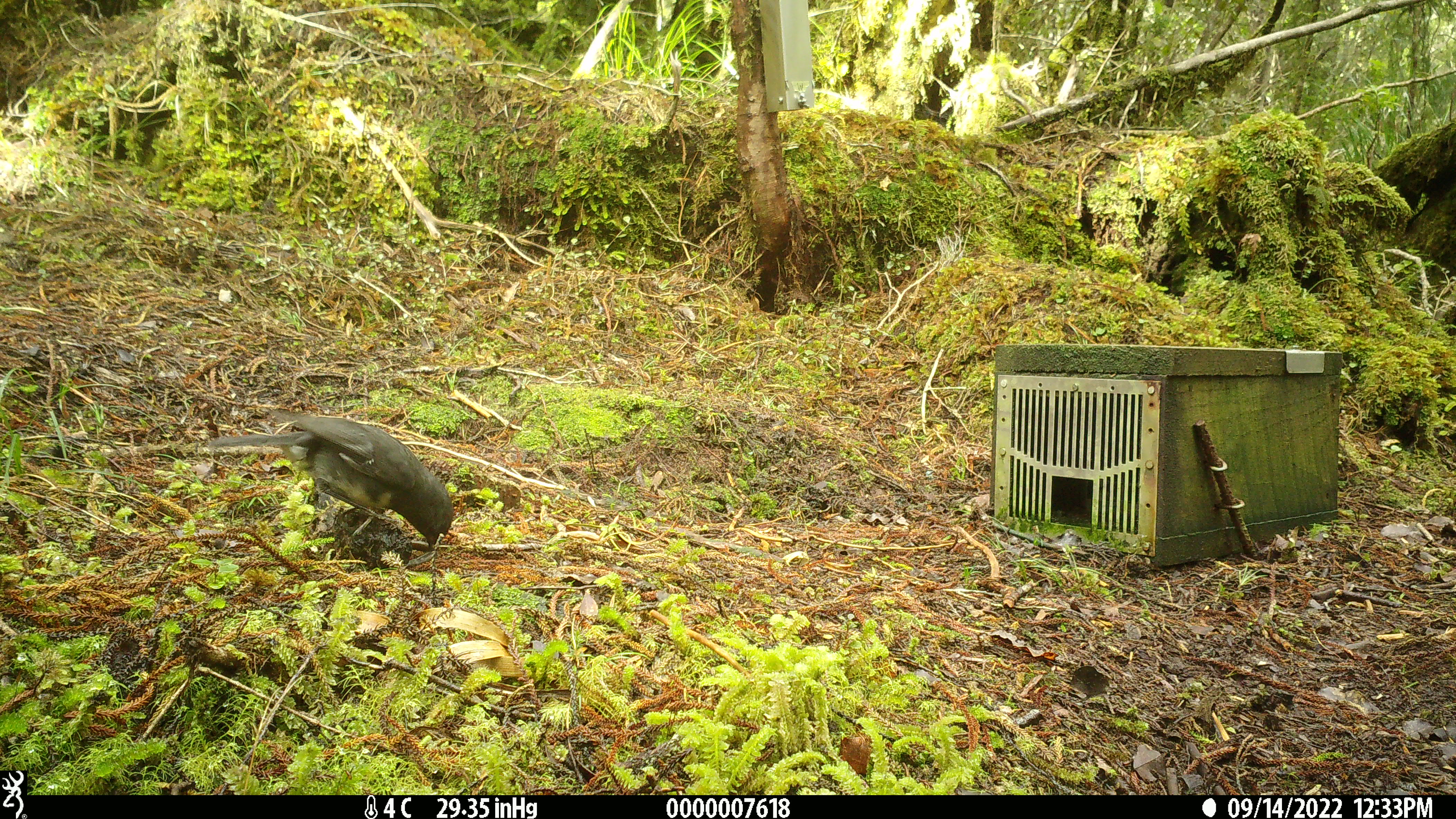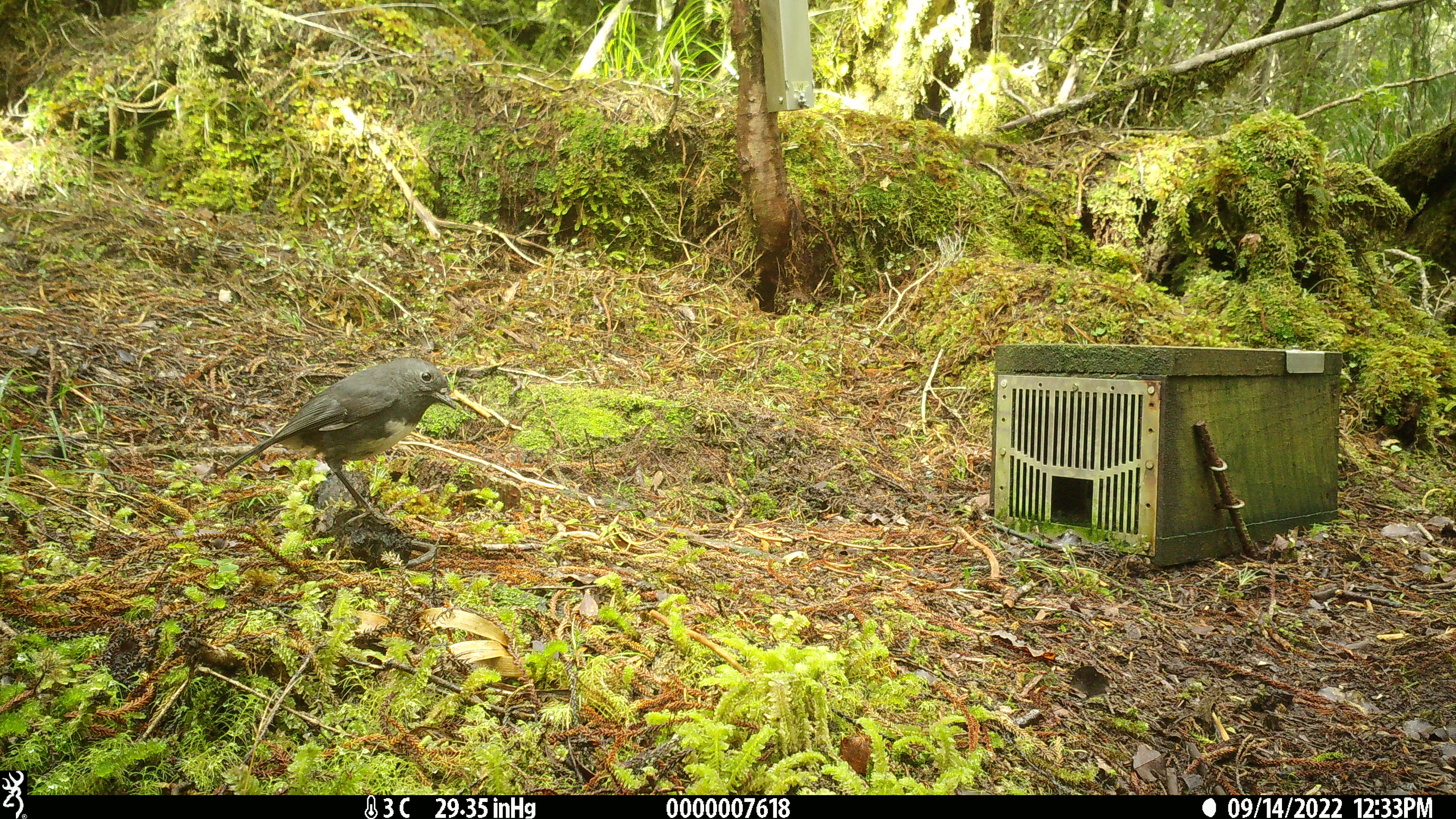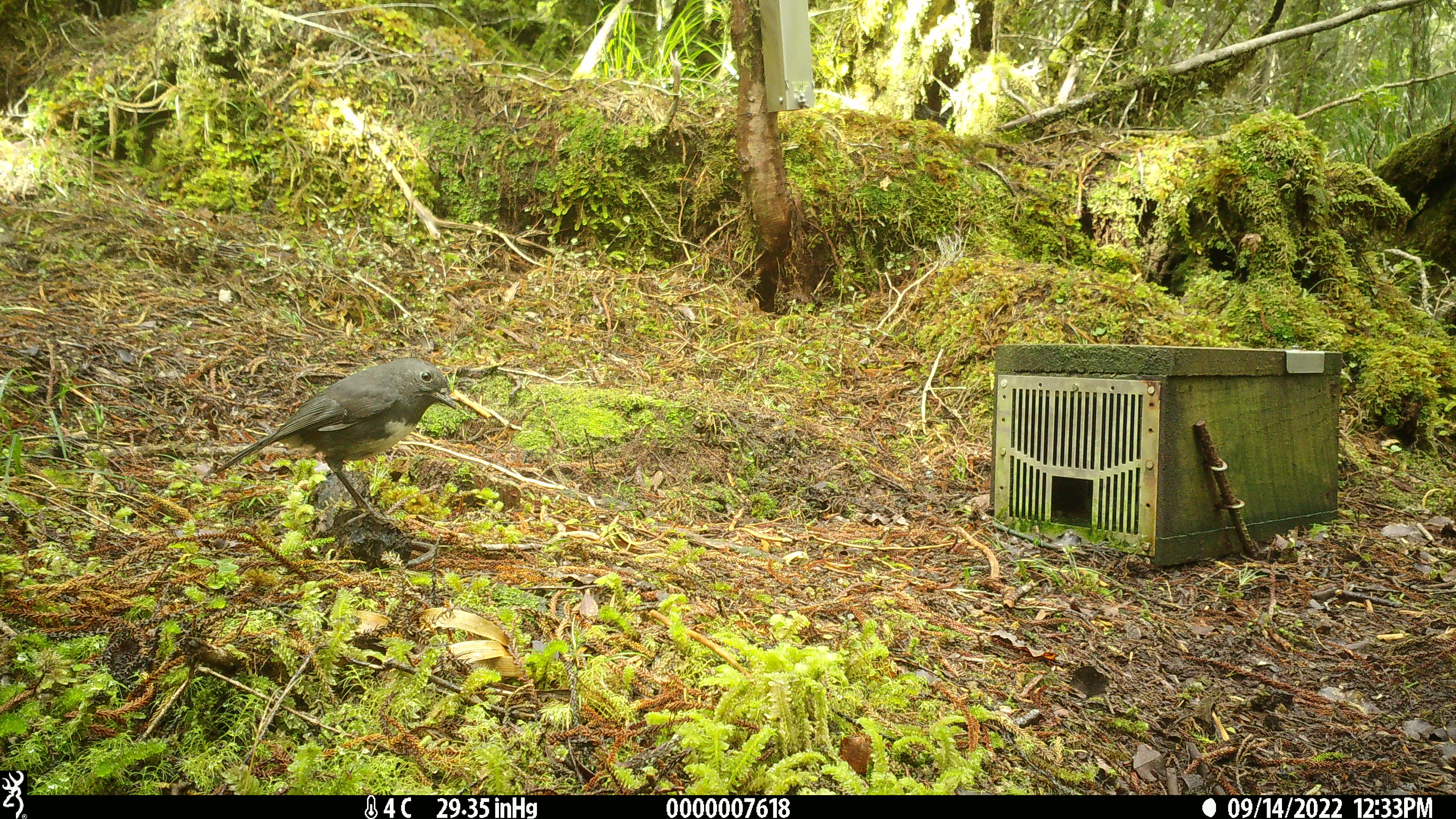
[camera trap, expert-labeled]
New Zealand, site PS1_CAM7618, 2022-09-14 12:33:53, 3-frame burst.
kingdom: Animalia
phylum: Chordata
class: Aves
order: Passeriformes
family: Petroicidae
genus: Petroica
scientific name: Petroica australis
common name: new zealand robin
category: robin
Robin (new zealand robin) (Petroica australis).